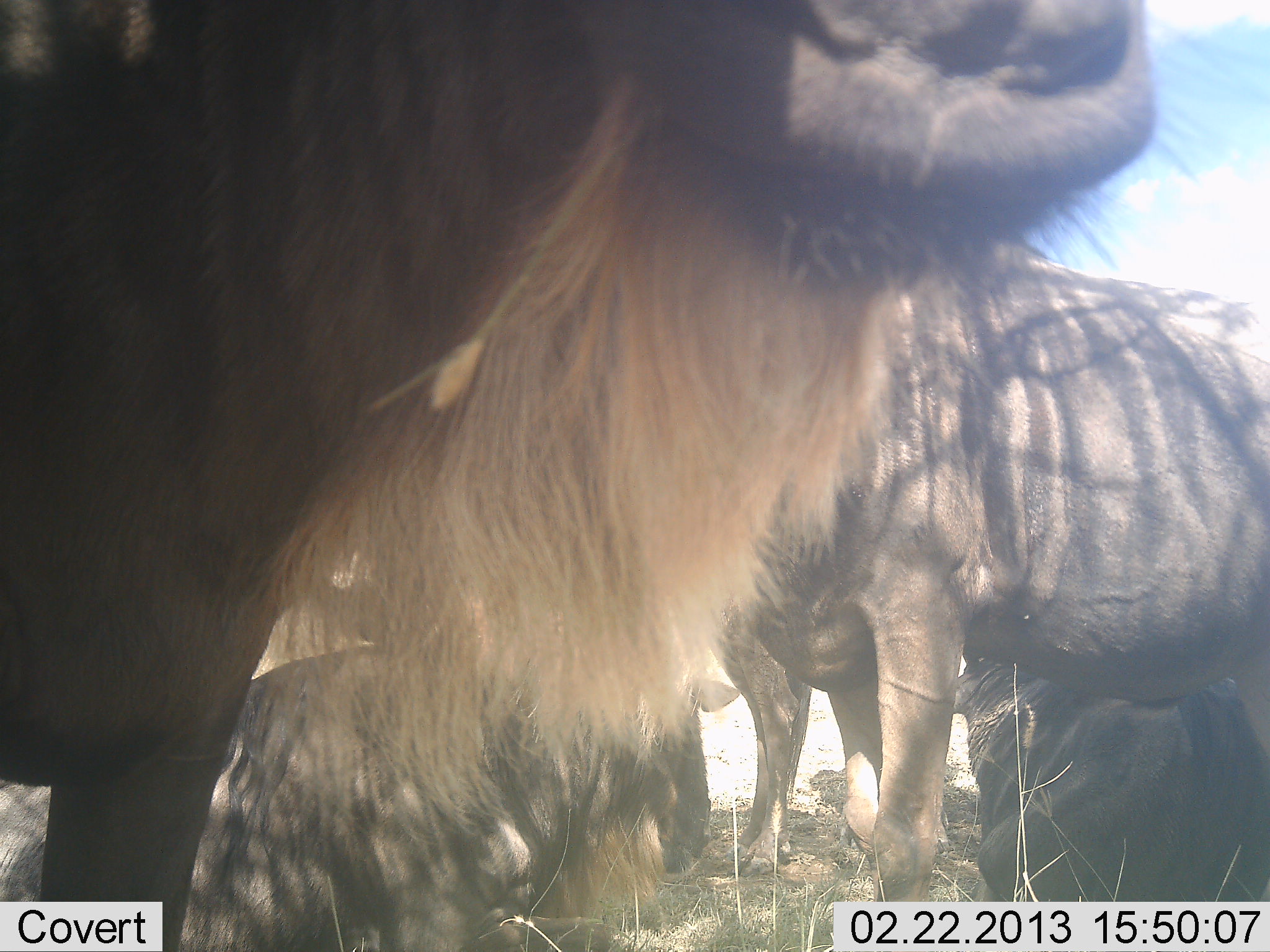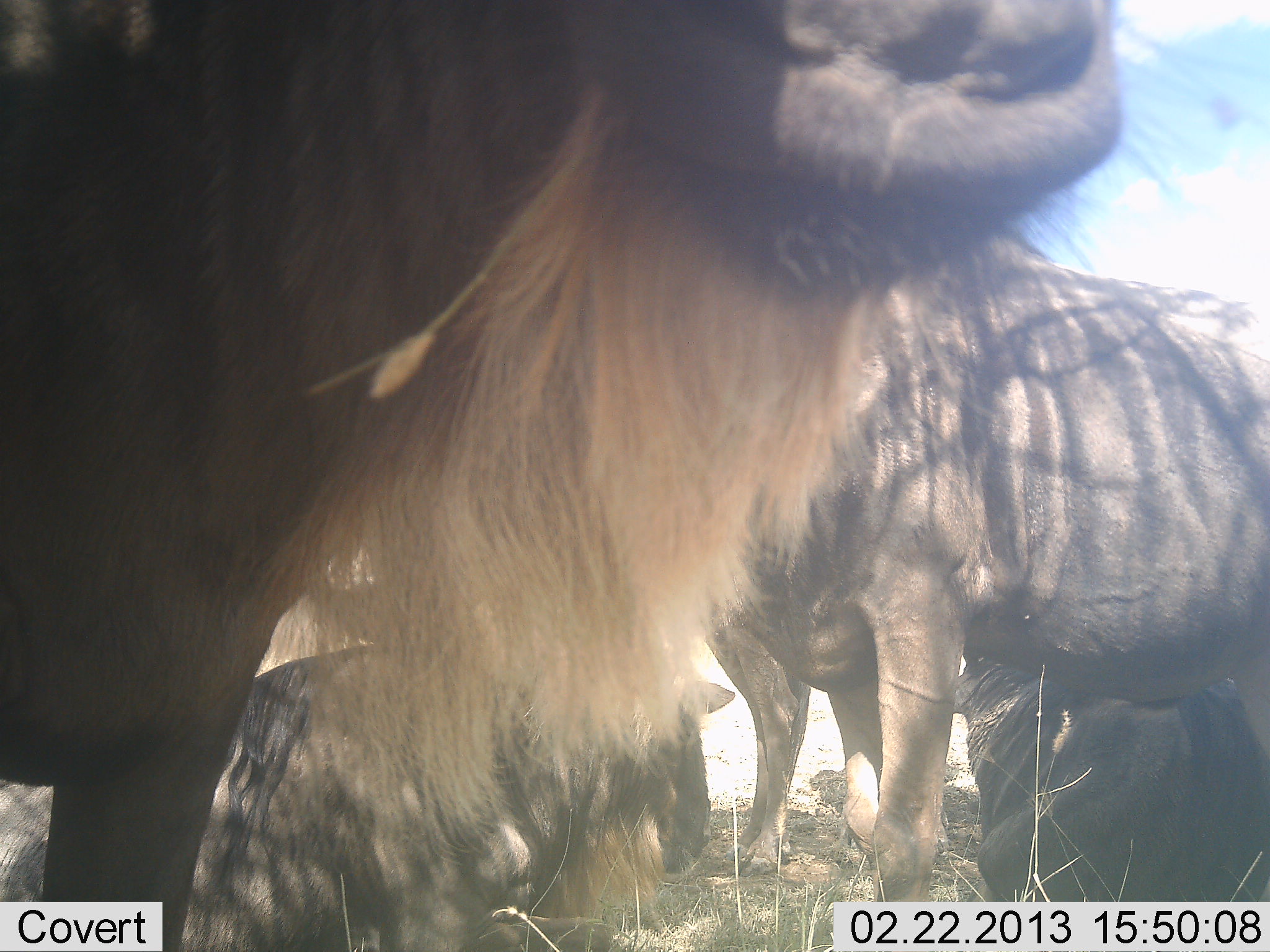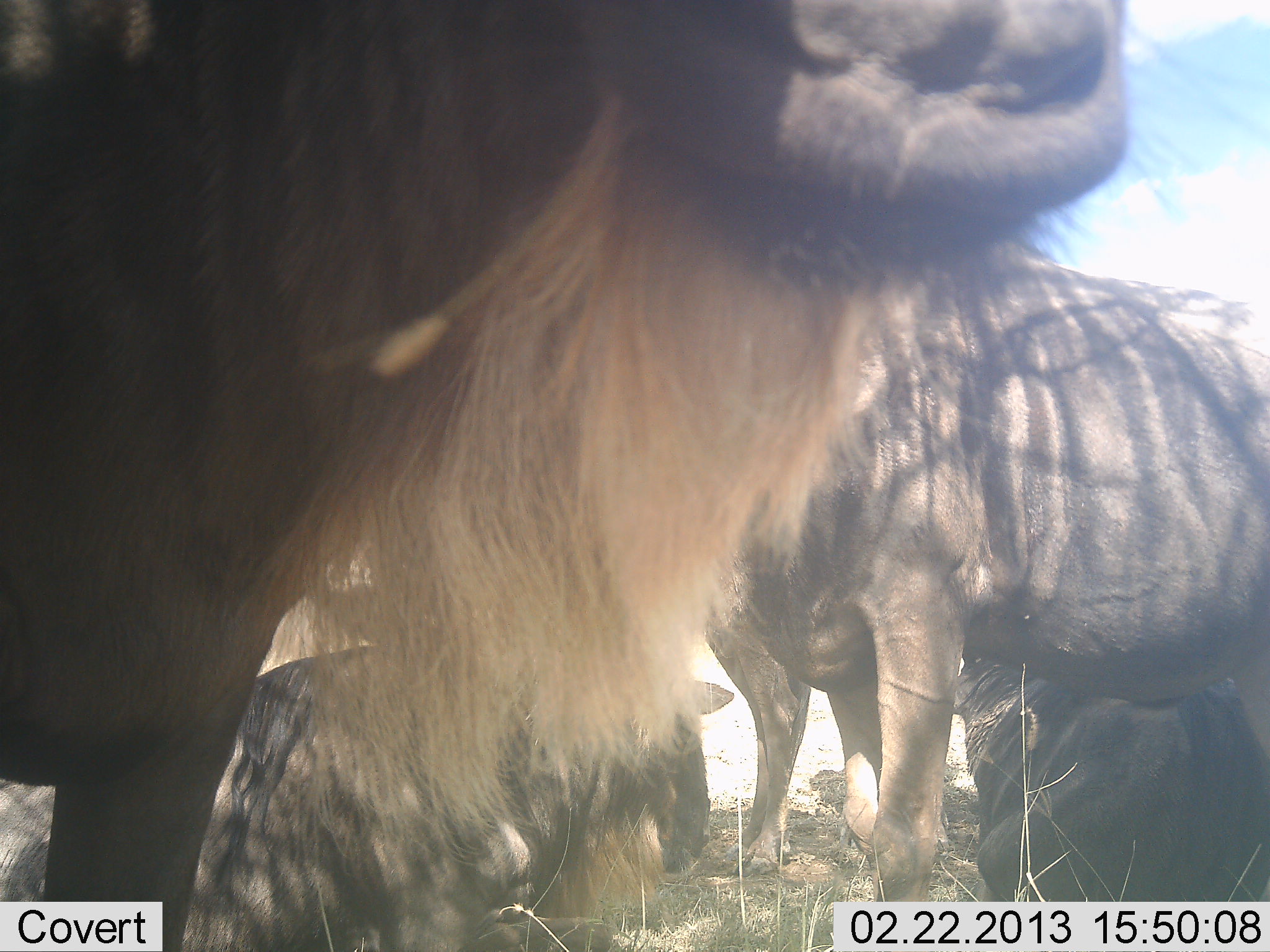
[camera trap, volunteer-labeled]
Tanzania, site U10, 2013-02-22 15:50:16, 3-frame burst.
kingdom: Animalia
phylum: Chordata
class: Mammalia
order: Artiodactyla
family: Bovidae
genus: Connochaetes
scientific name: Connochaetes taurinus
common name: blue wildebeest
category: wildebeest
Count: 4.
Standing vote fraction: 73%.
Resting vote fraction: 100%.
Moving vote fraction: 0%.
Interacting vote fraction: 7%.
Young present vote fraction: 0%.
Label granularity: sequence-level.